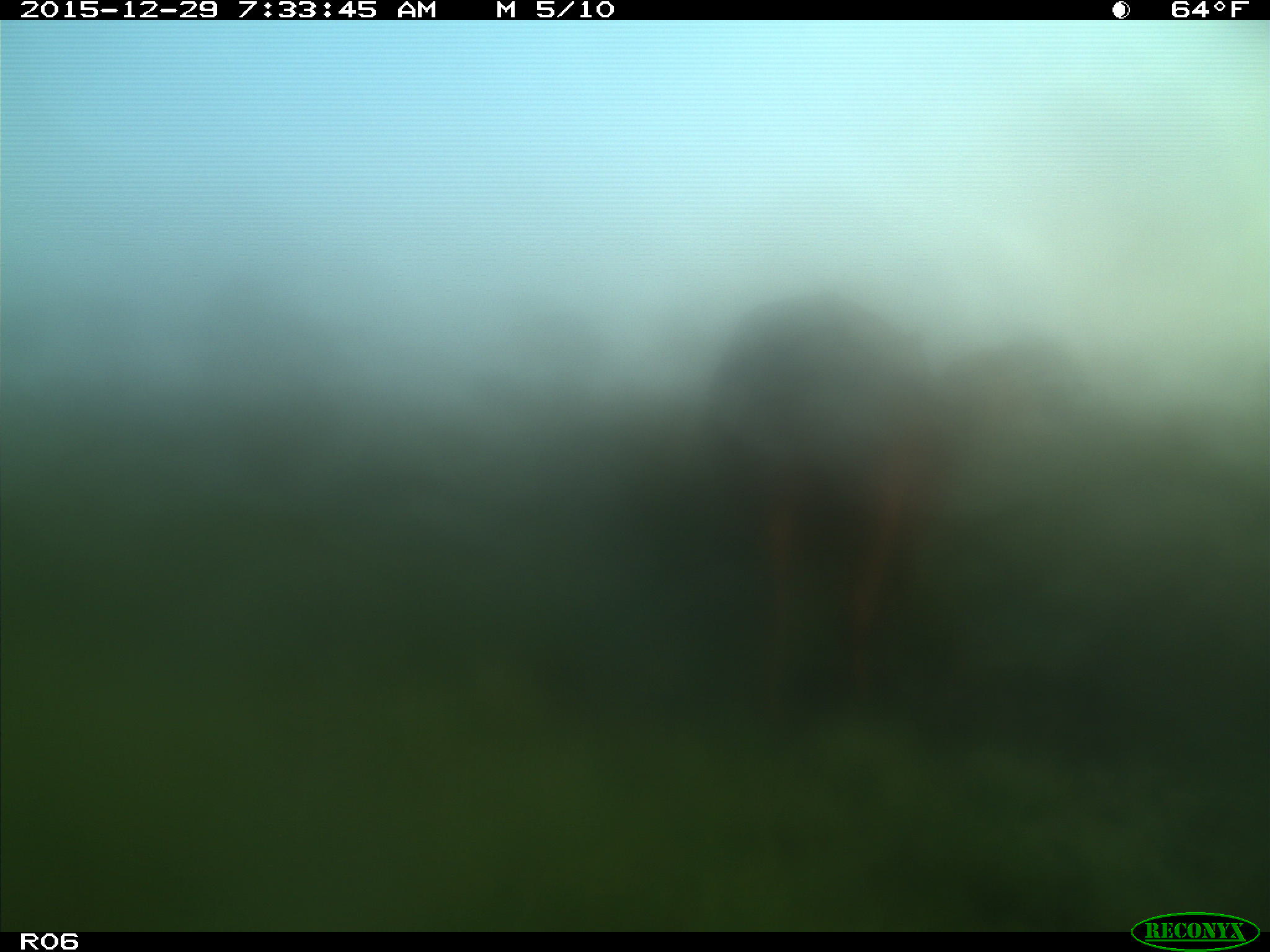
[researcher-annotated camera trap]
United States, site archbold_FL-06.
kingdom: Animalia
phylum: Chordata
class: Mammalia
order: Artiodactyla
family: Bovidae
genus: Bos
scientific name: Bos taurus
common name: domestic cow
Bos taurus (domestic cow).